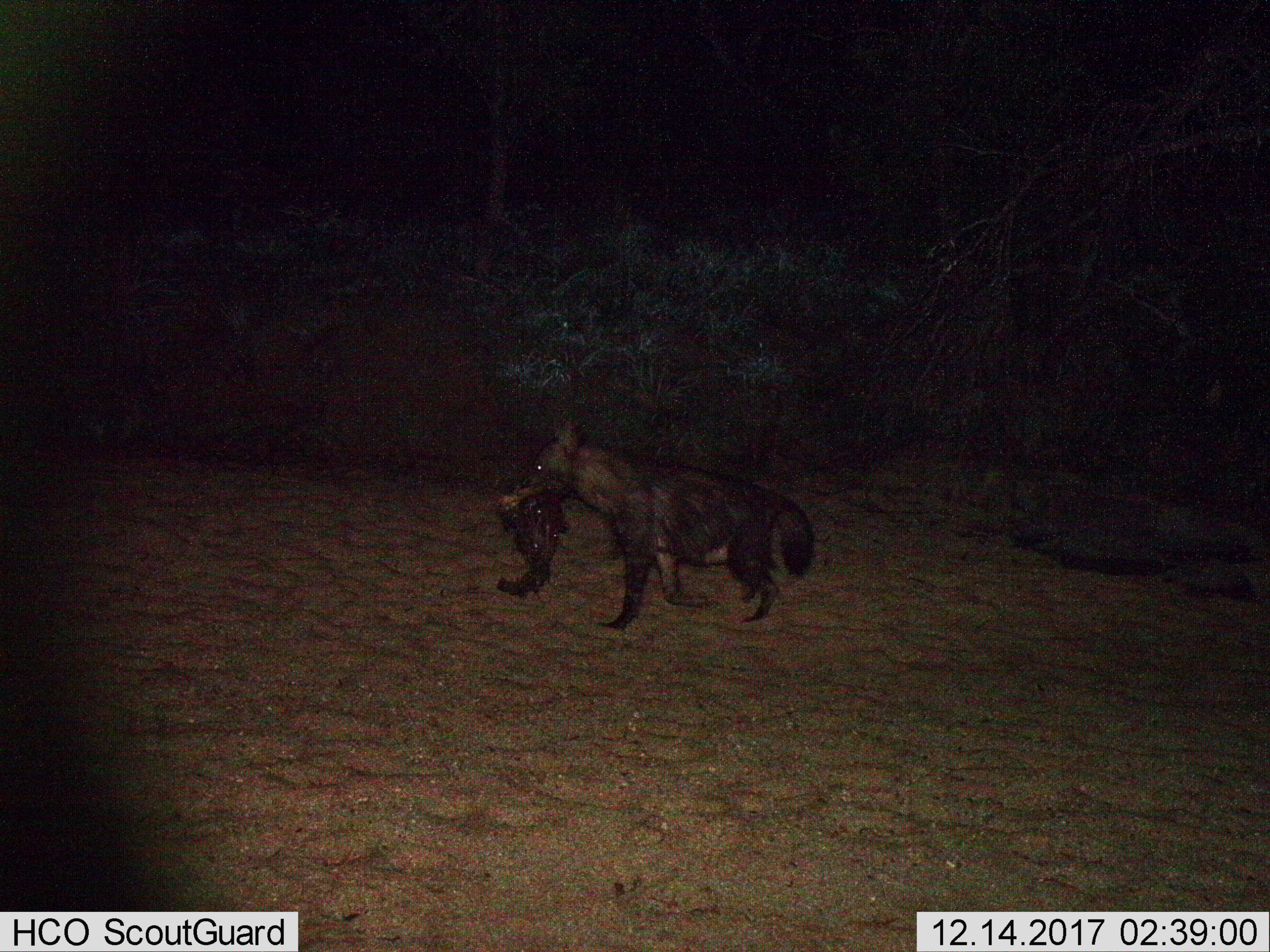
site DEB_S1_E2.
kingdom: Animalia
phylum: Chordata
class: Mammalia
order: Carnivora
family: Hyaenidae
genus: Parahyaena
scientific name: Parahyaena brunnea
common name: brown hyena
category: hyenabrown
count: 1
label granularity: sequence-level